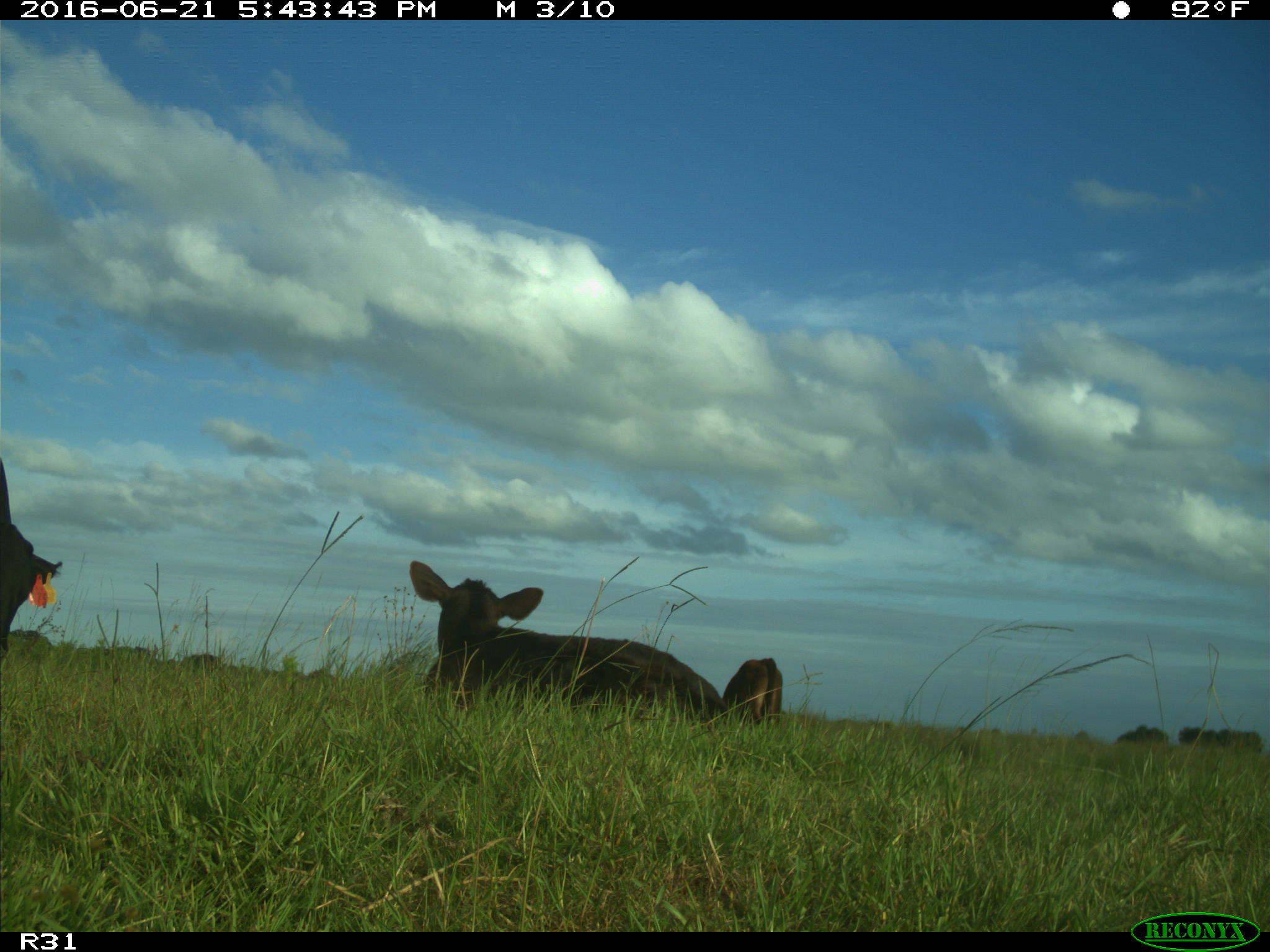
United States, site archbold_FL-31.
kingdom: Animalia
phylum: Chordata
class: Mammalia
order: Artiodactyla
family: Bovidae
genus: Bos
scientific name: Bos taurus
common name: domestic cow